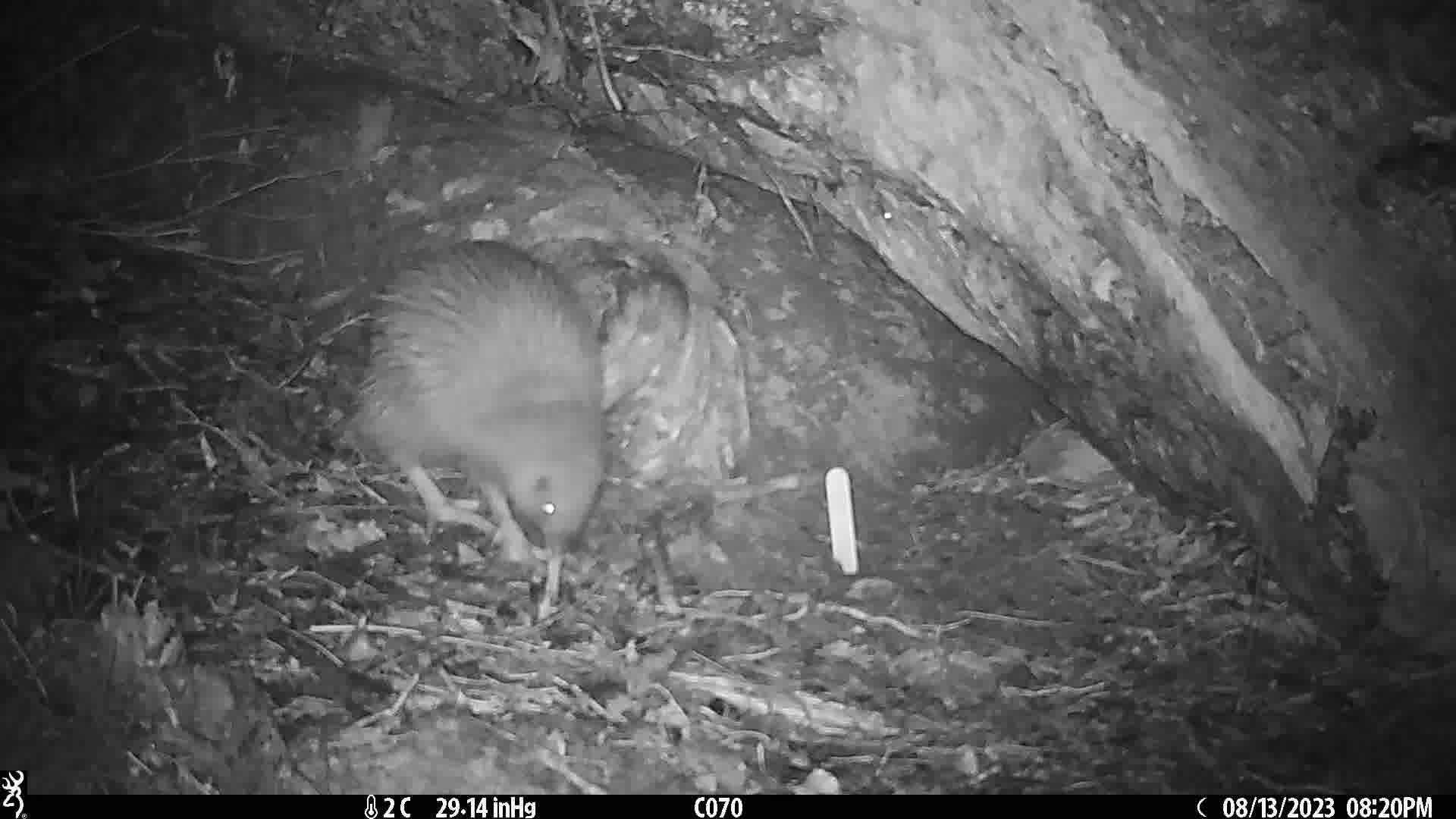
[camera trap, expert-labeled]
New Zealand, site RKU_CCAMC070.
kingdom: Animalia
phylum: Chordata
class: Aves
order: Apterygiformes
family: Apterygidae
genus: Apteryx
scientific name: Apteryx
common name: kiwi